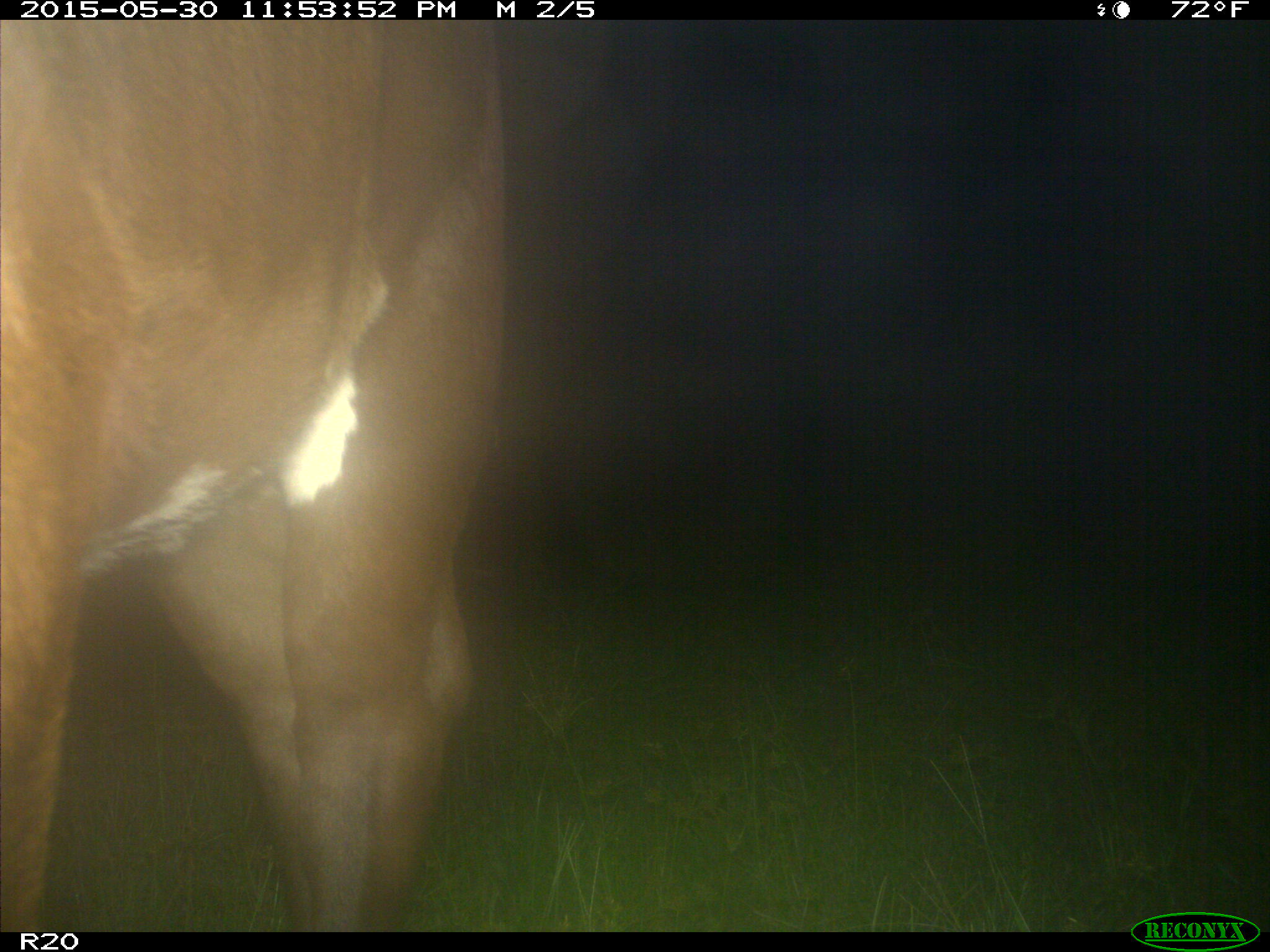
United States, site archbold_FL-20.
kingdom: Animalia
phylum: Chordata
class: Mammalia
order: Artiodactyla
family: Bovidae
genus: Bos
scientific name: Bos taurus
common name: domestic cow